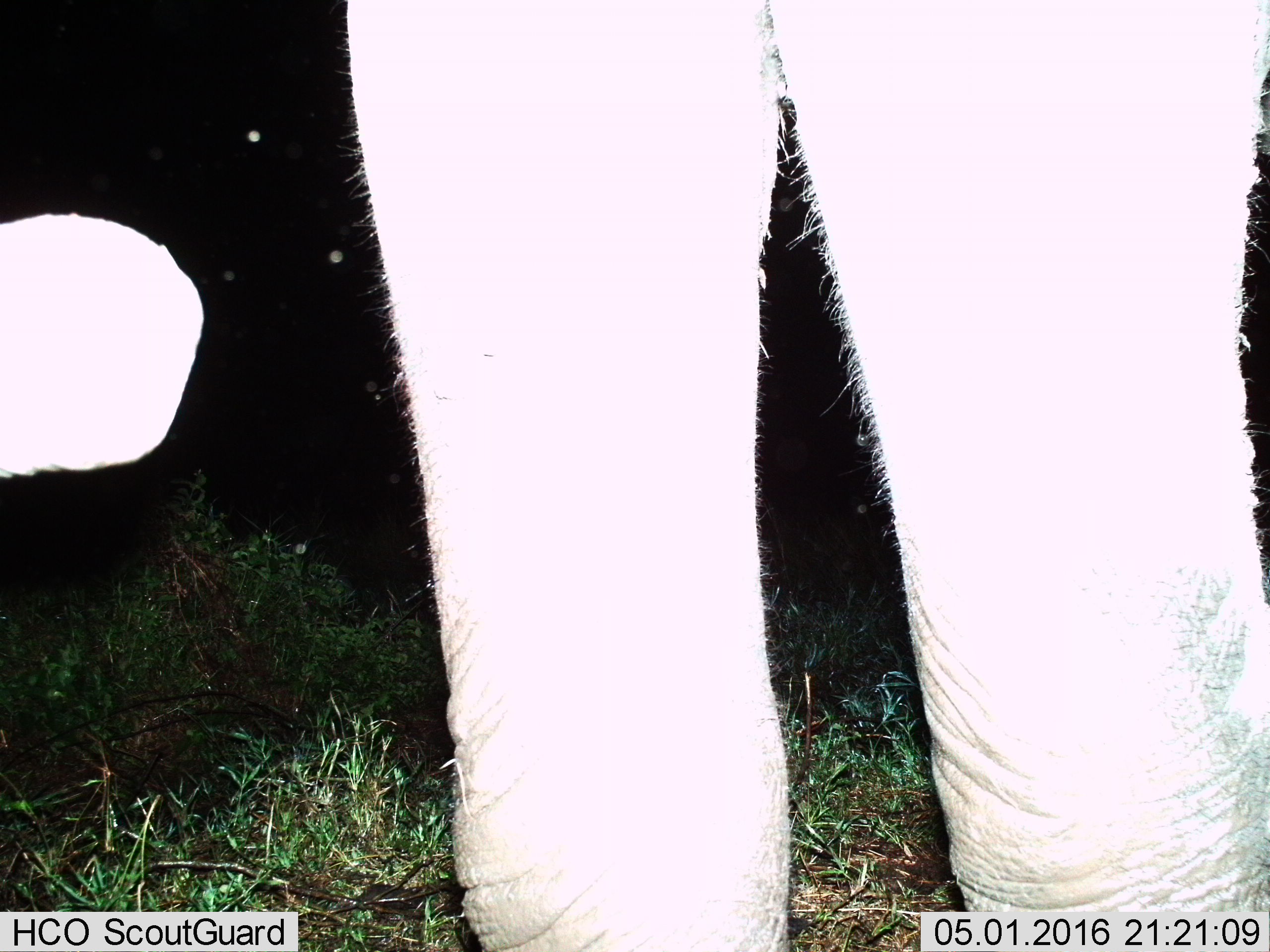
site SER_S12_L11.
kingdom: Animalia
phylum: Chordata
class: Mammalia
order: Proboscidea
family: Elephantidae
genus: Loxodonta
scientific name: Loxodonta africana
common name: african bush elephant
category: elephant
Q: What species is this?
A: Elephant (african bush elephant) (Loxodonta africana).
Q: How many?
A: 1.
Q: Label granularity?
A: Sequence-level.